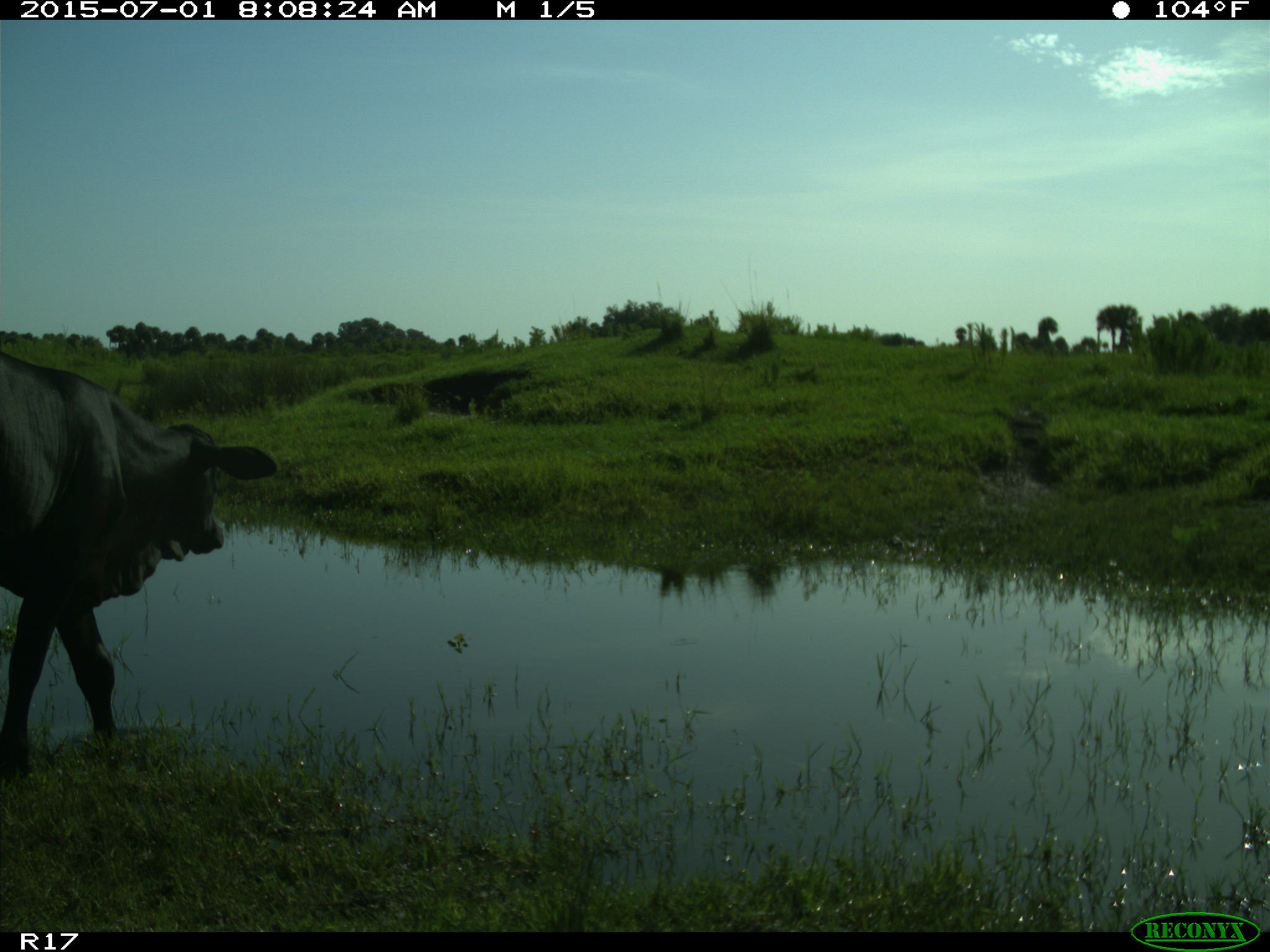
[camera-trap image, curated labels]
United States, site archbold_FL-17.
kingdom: Animalia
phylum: Chordata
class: Mammalia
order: Artiodactyla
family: Bovidae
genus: Bos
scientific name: Bos taurus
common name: domestic cow